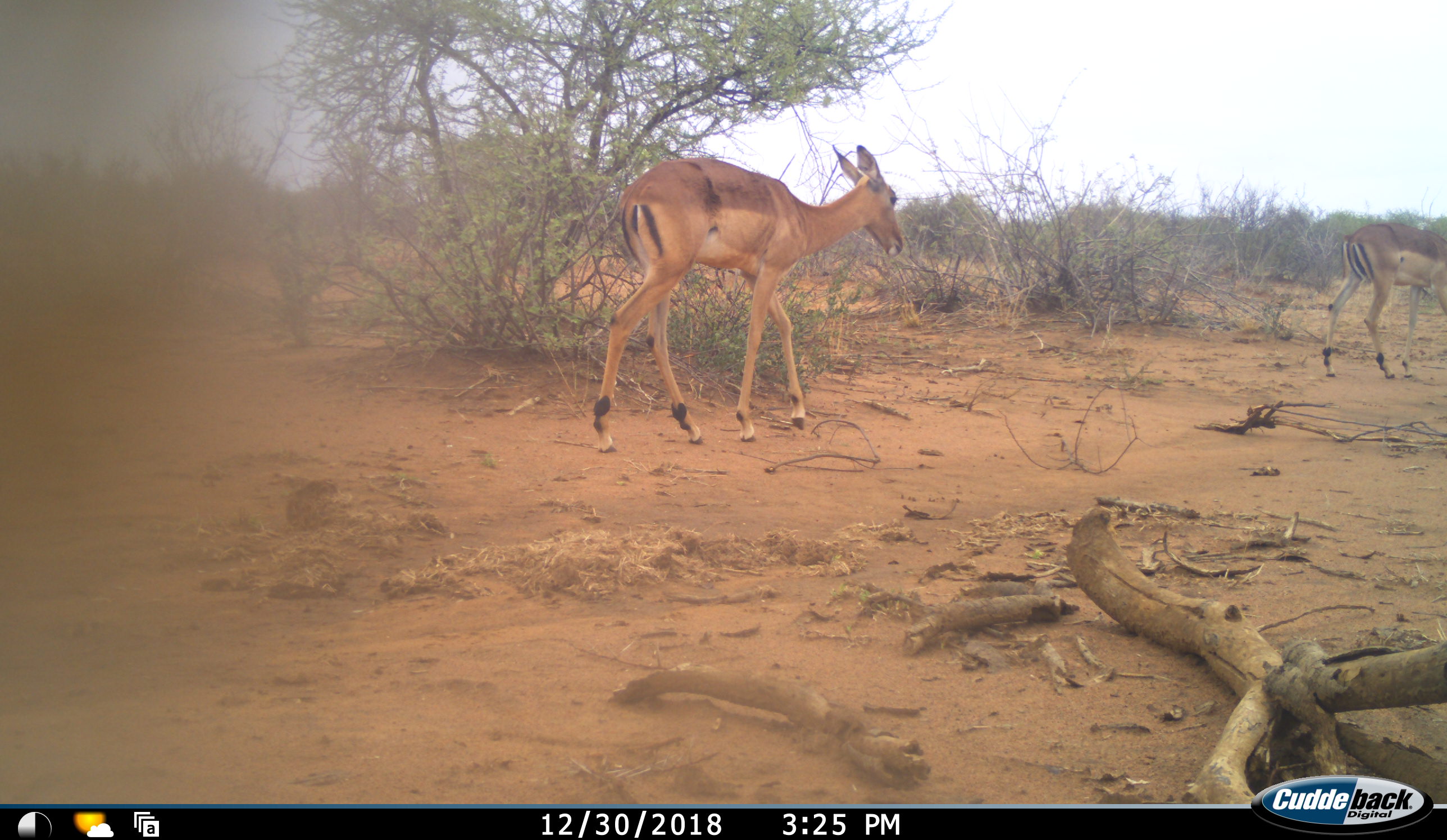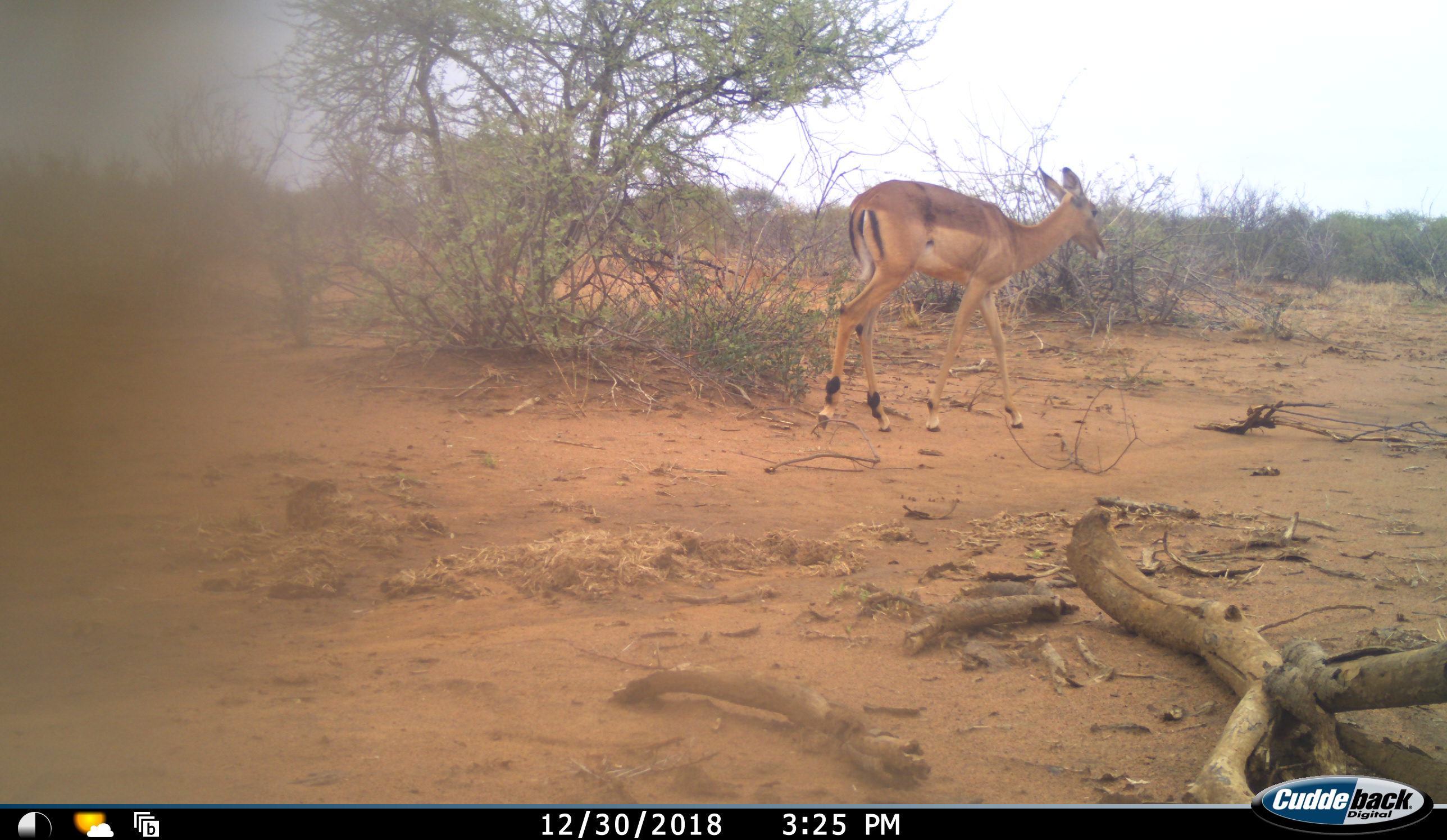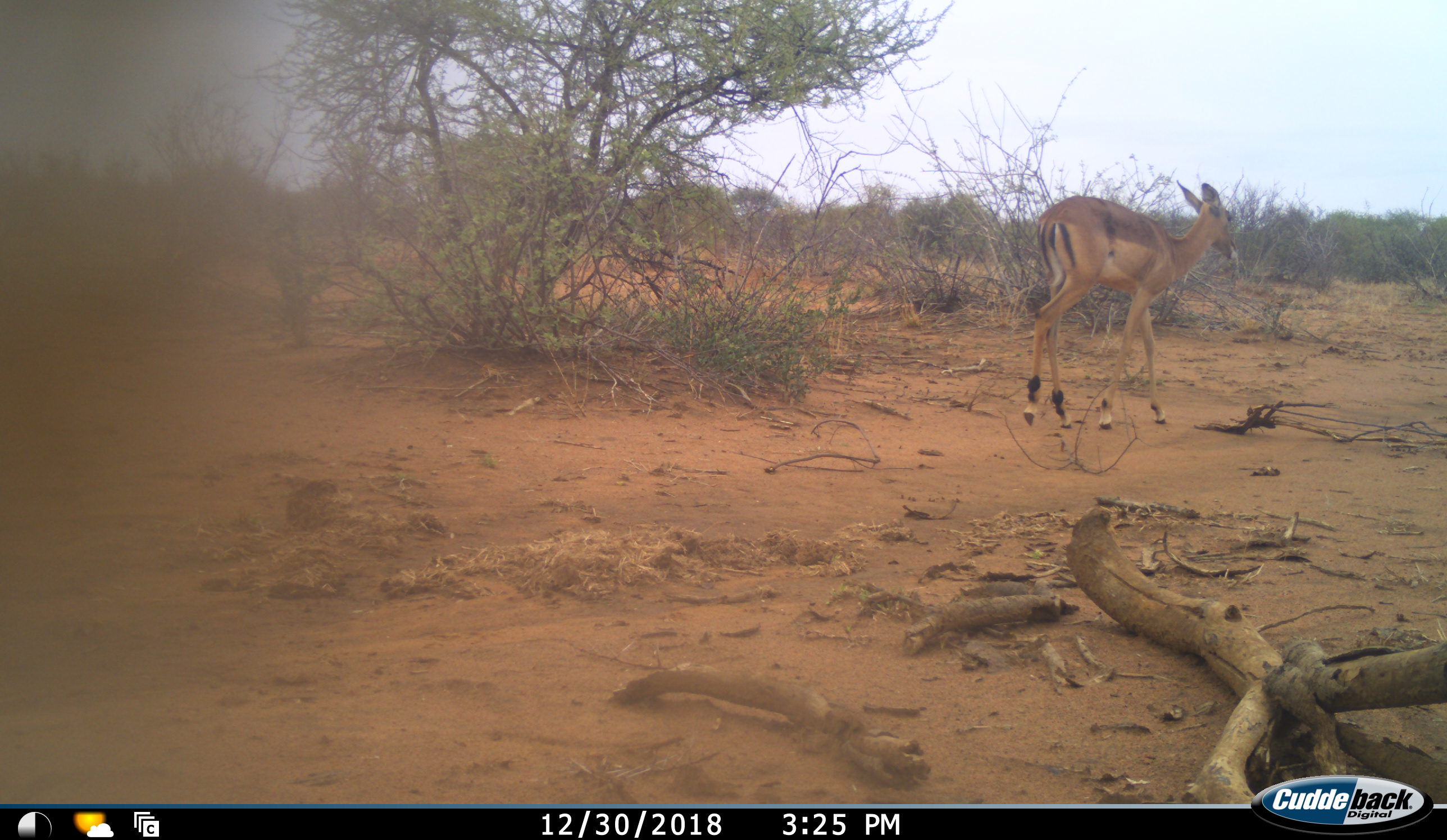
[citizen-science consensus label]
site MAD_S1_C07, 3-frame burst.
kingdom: Animalia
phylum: Chordata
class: Mammalia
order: Artiodactyla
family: Bovidae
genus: Aepyceros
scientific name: Aepyceros melampus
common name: impala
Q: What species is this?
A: Impala (Aepyceros melampus).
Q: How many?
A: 2.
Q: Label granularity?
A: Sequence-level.